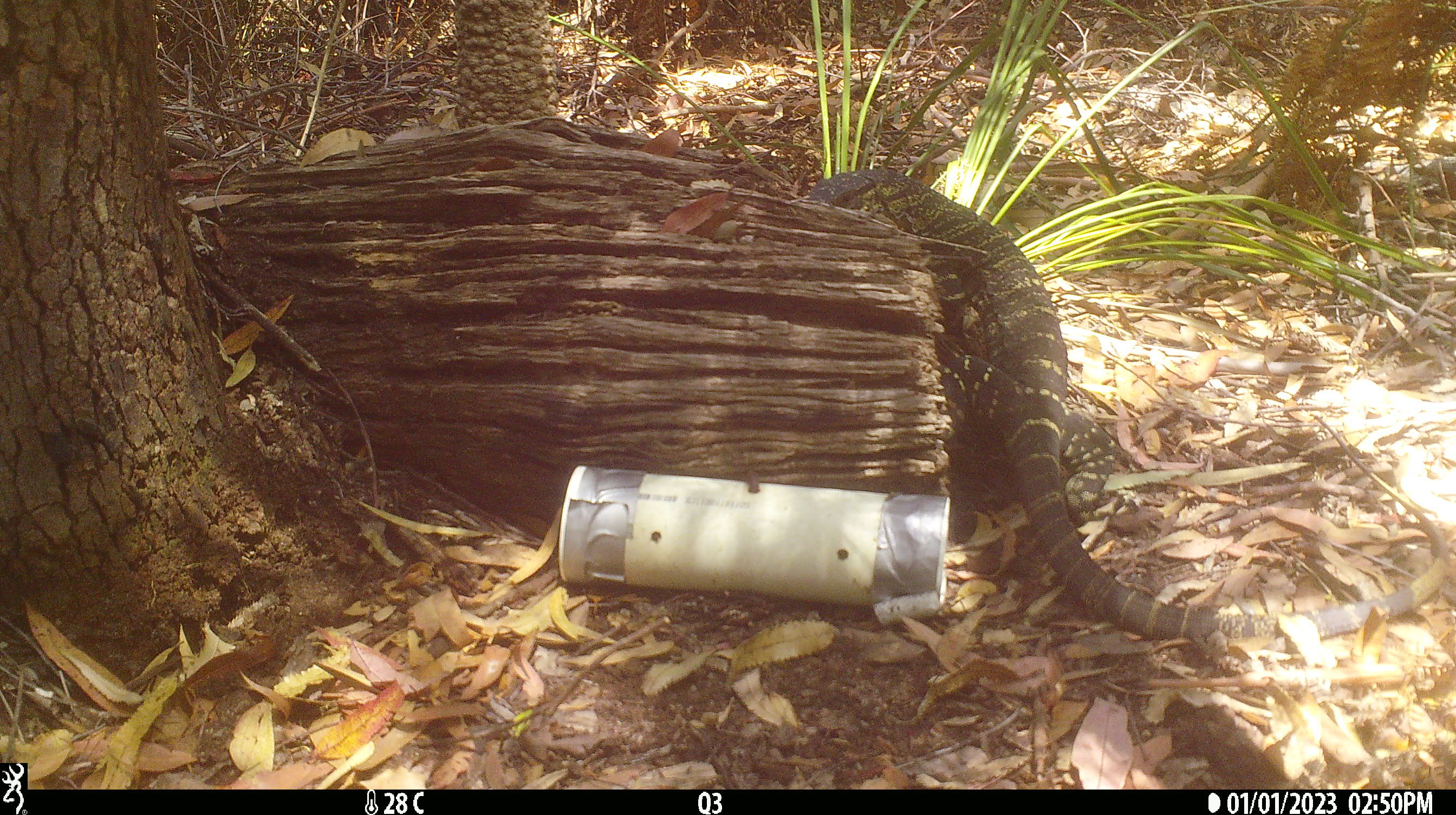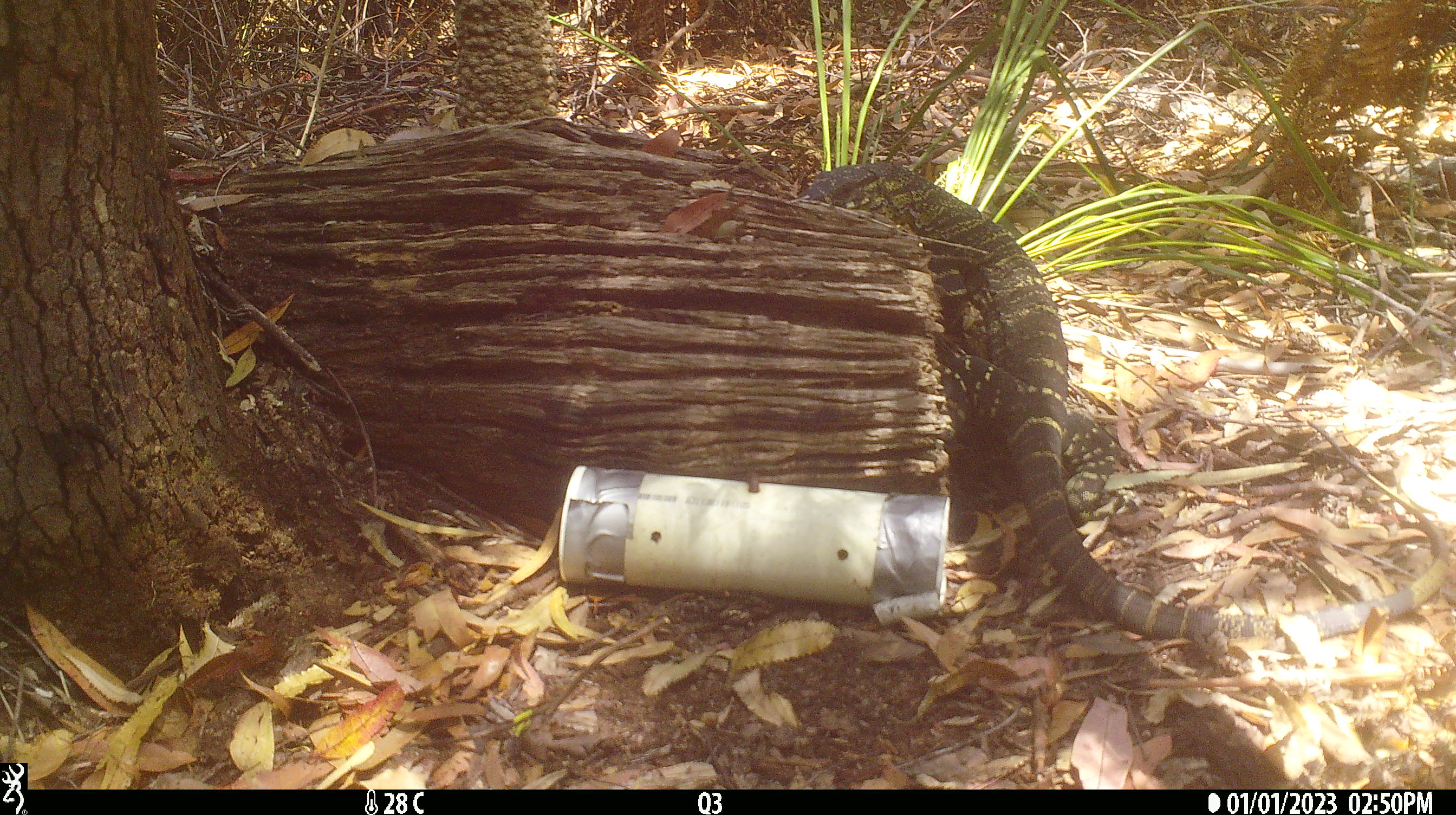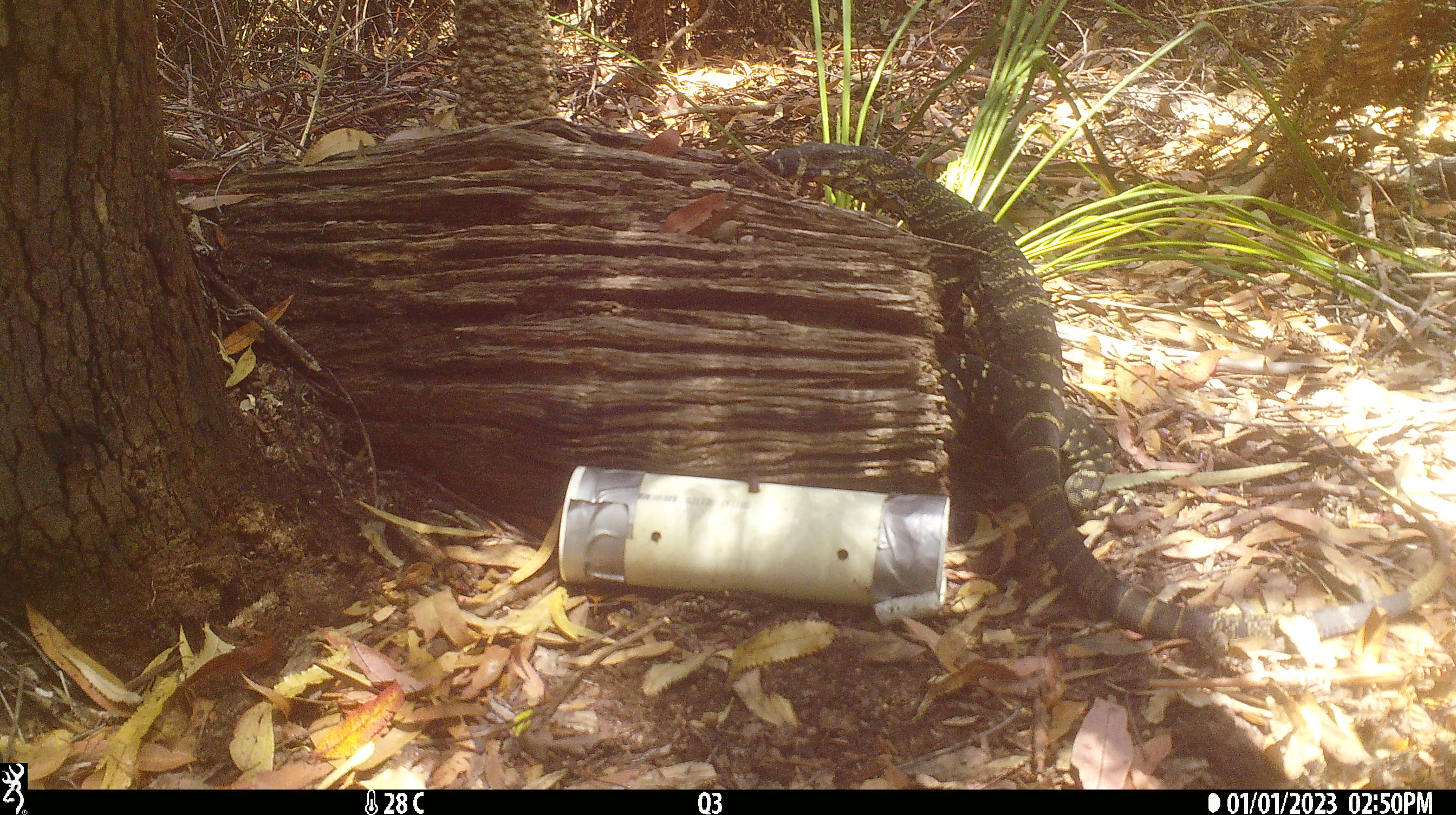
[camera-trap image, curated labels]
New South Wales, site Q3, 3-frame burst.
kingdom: Animalia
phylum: Chordata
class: Reptilia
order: Squamata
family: Varanidae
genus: Varanus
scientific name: Varanus varius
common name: lace monitor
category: goanna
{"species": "goanna (lace monitor) (Varanus varius)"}